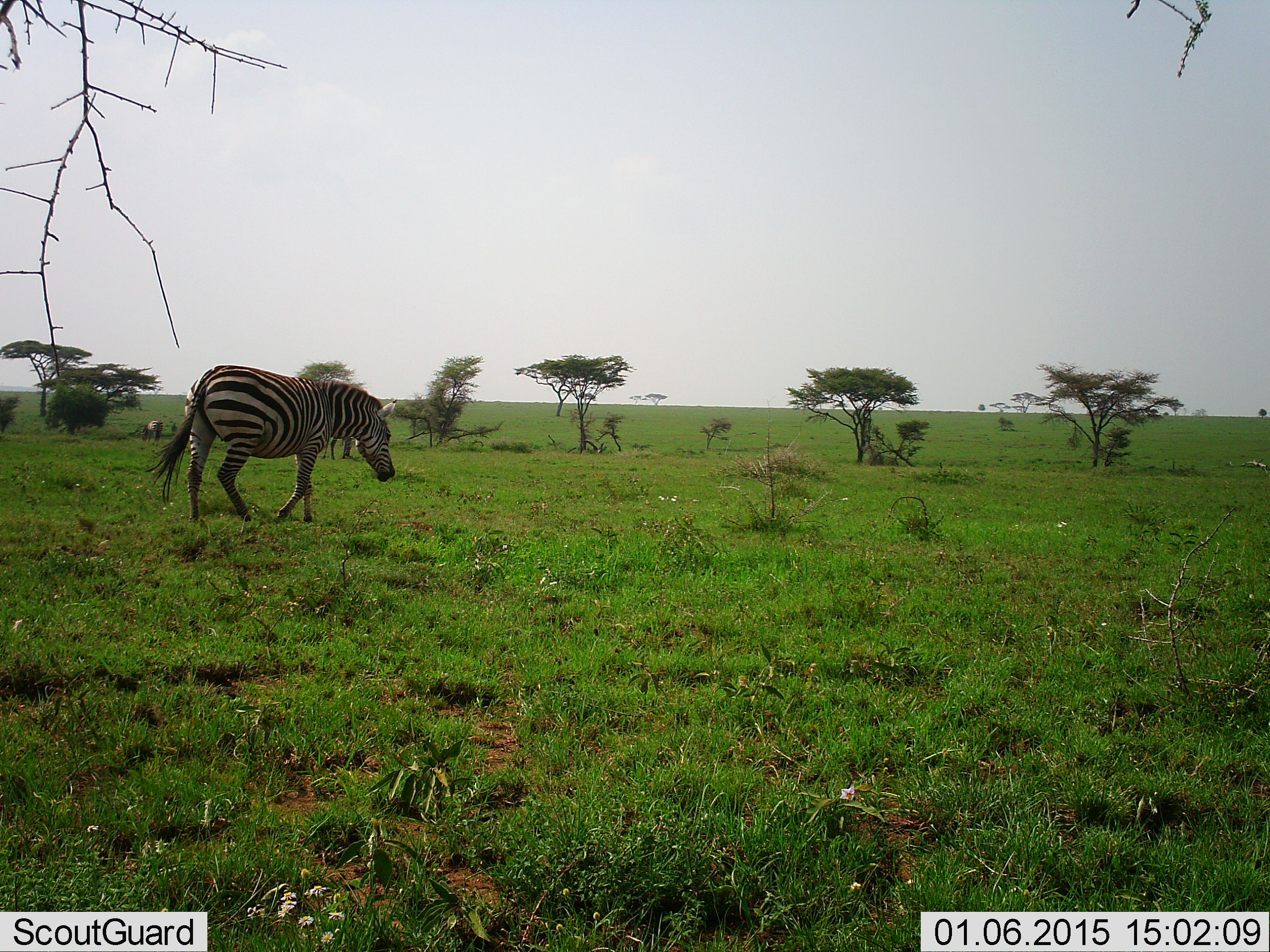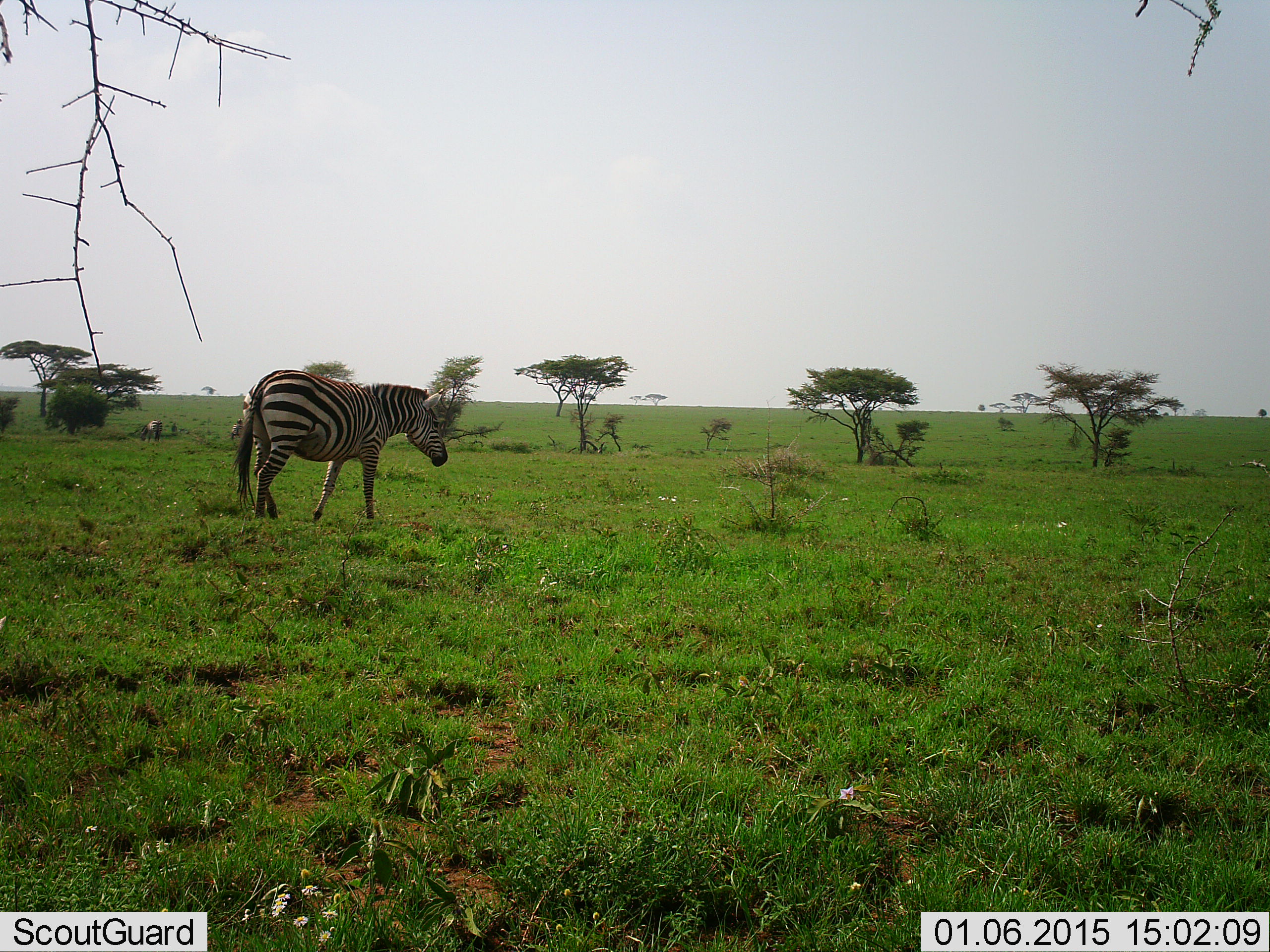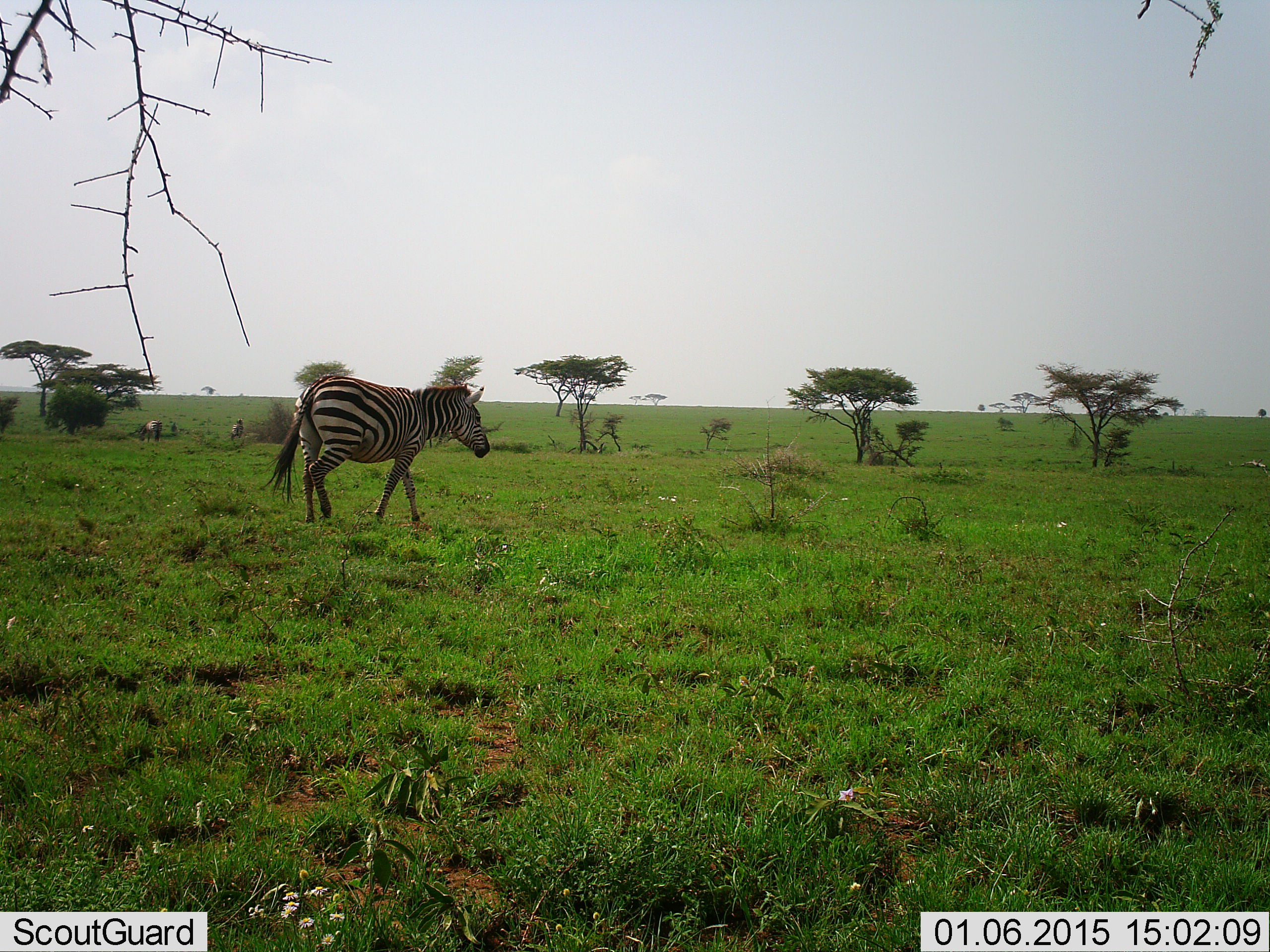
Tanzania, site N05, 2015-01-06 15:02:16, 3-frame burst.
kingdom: Animalia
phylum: Chordata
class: Mammalia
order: Perissodactyla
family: Equidae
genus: Equus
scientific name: Equus quagga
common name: plains zebra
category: zebra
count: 1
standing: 55%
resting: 0%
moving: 55%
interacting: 0%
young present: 0%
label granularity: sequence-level